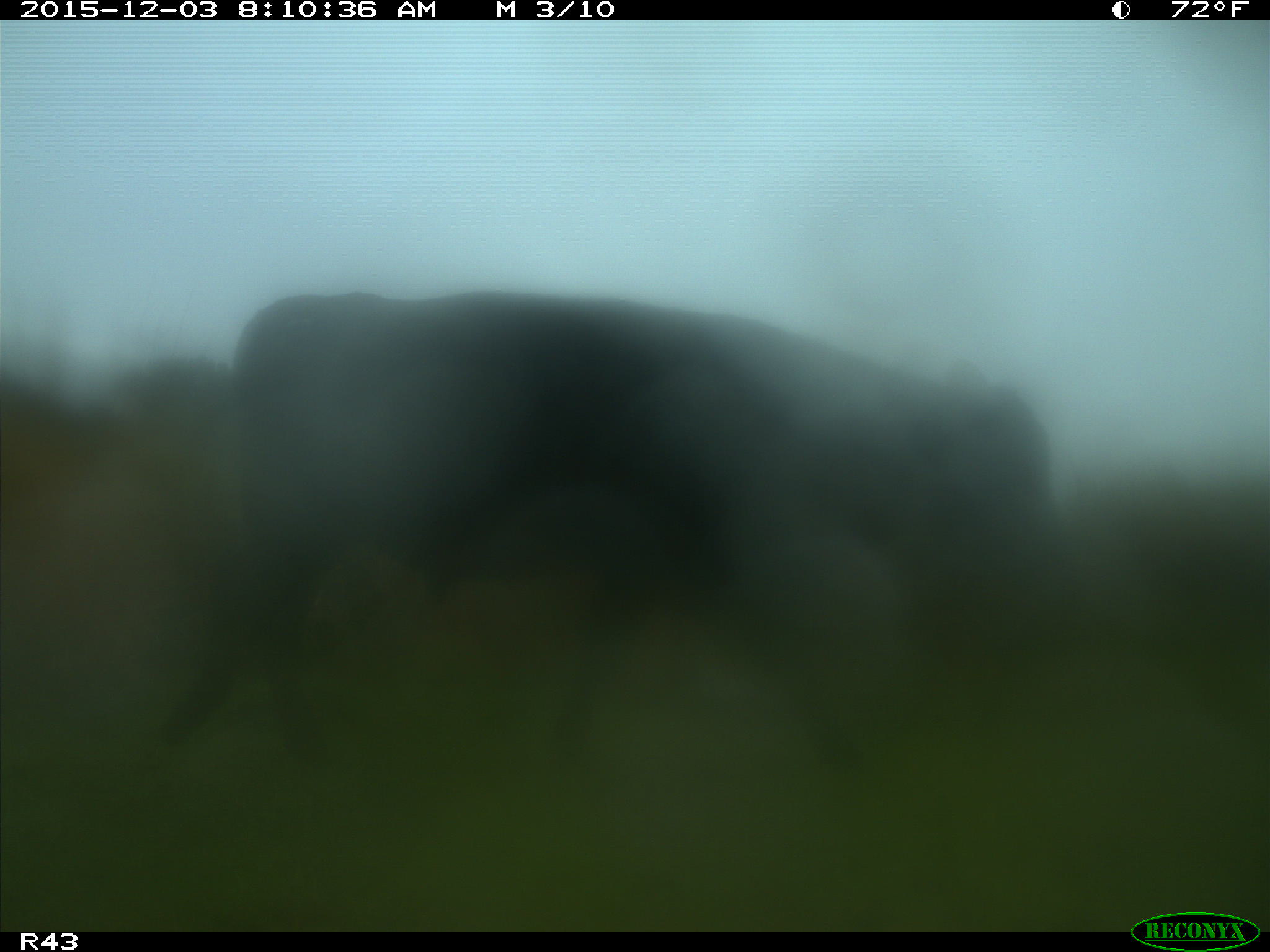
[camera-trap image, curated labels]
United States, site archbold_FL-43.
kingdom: Animalia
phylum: Chordata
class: Mammalia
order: Artiodactyla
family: Bovidae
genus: Bos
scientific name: Bos taurus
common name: domestic cow